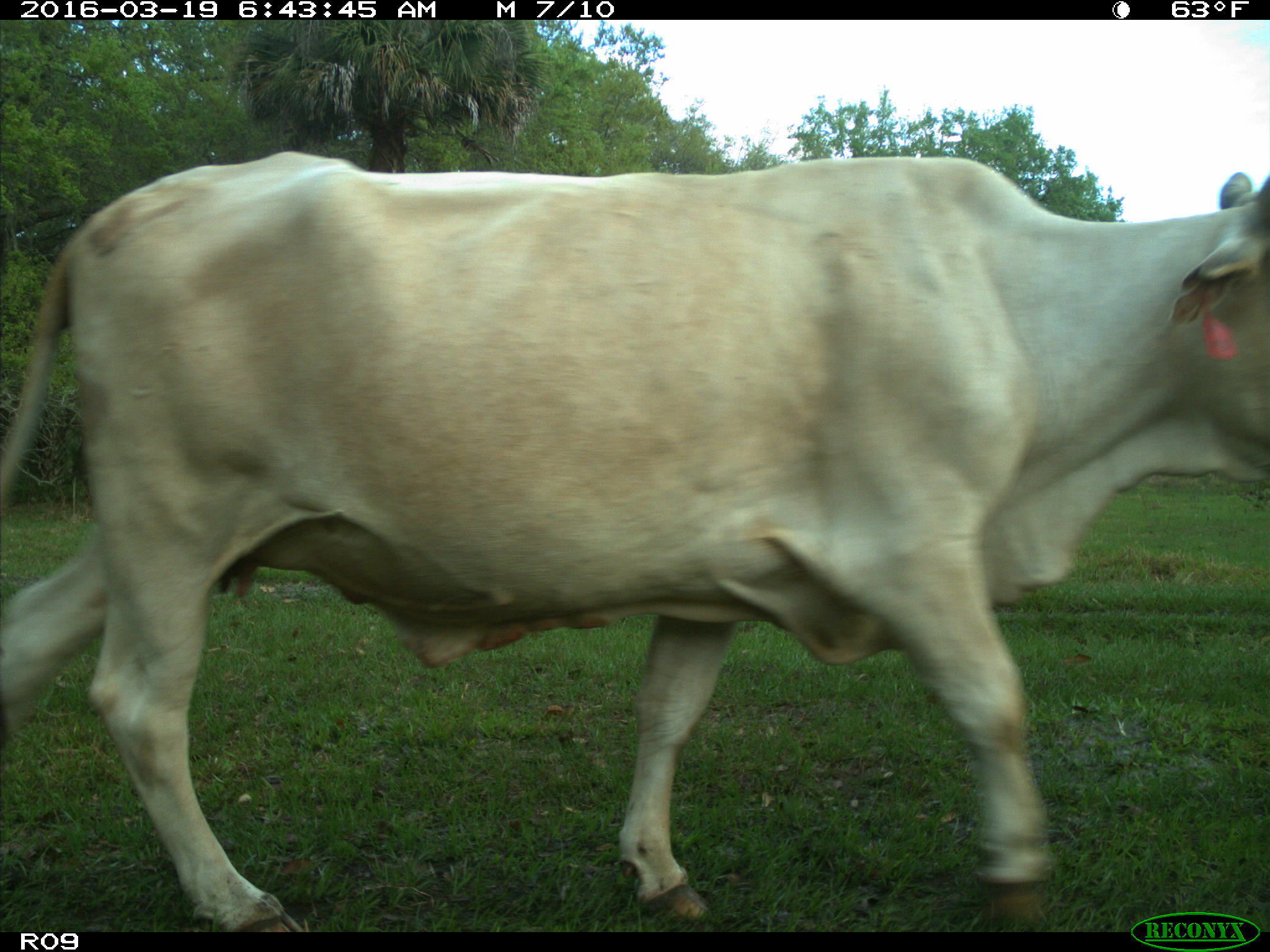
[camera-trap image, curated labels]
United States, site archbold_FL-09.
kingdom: Animalia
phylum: Chordata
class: Mammalia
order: Artiodactyla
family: Bovidae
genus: Bos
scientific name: Bos taurus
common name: domestic cow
Bos taurus (domestic cow).